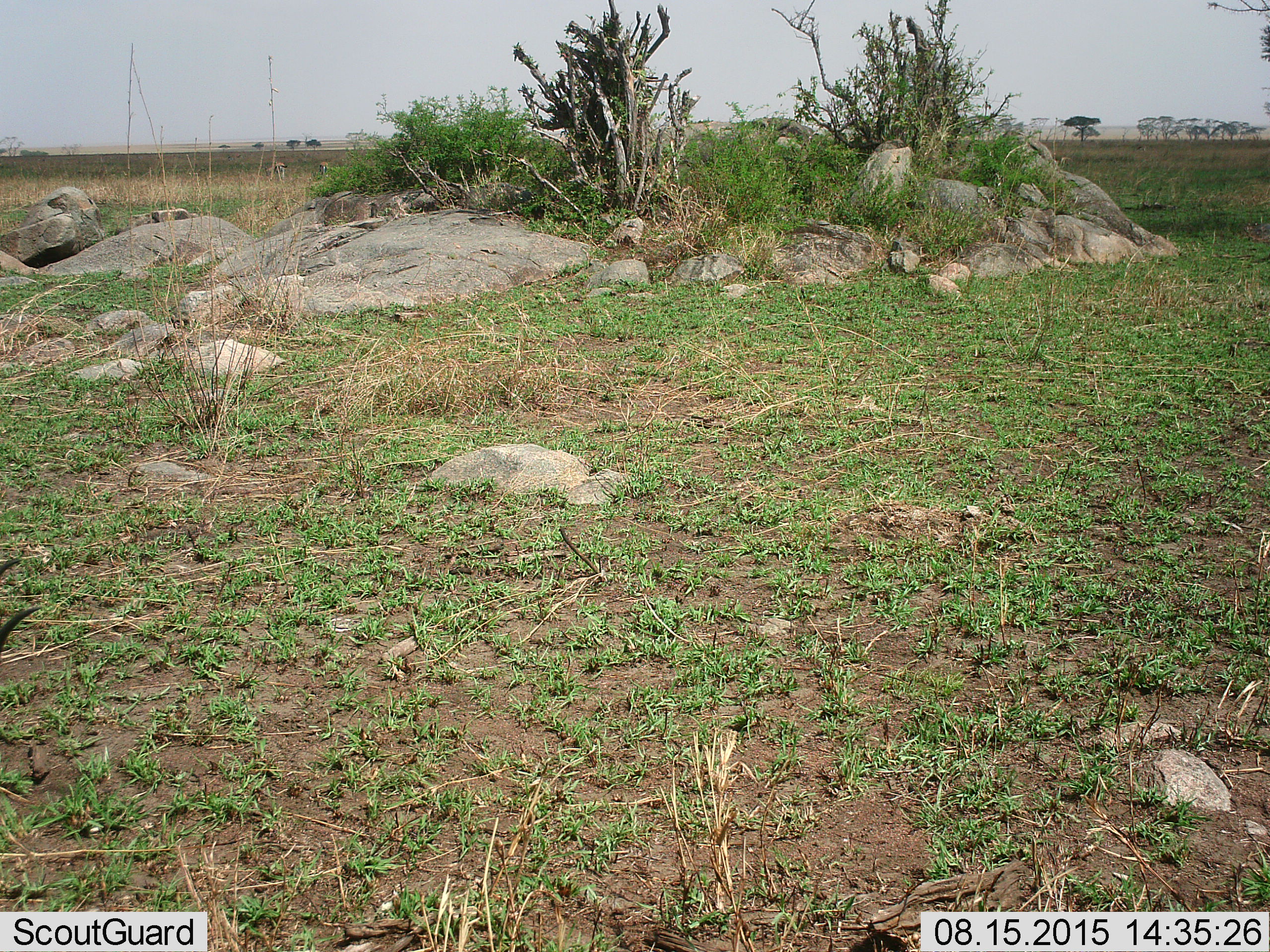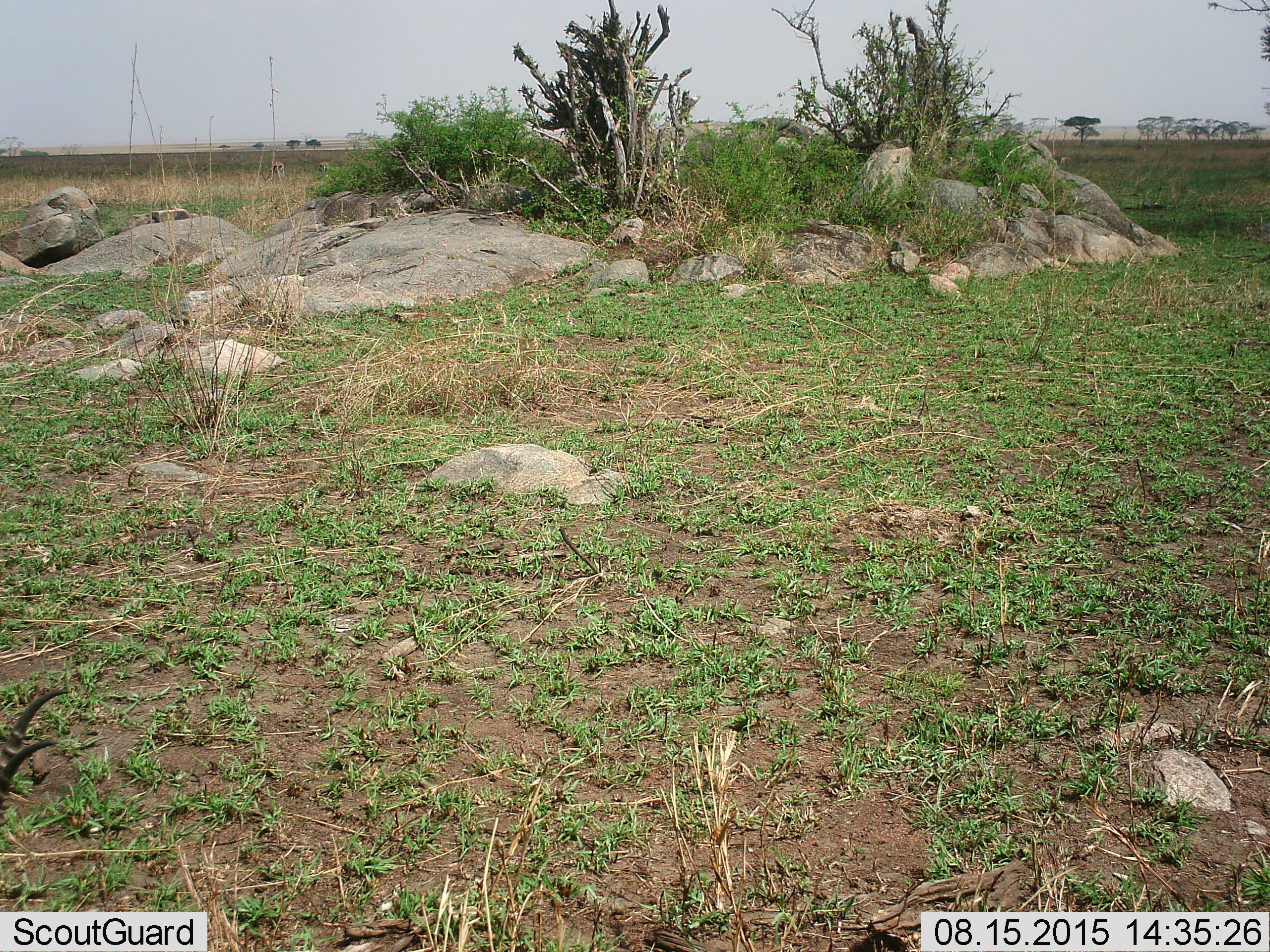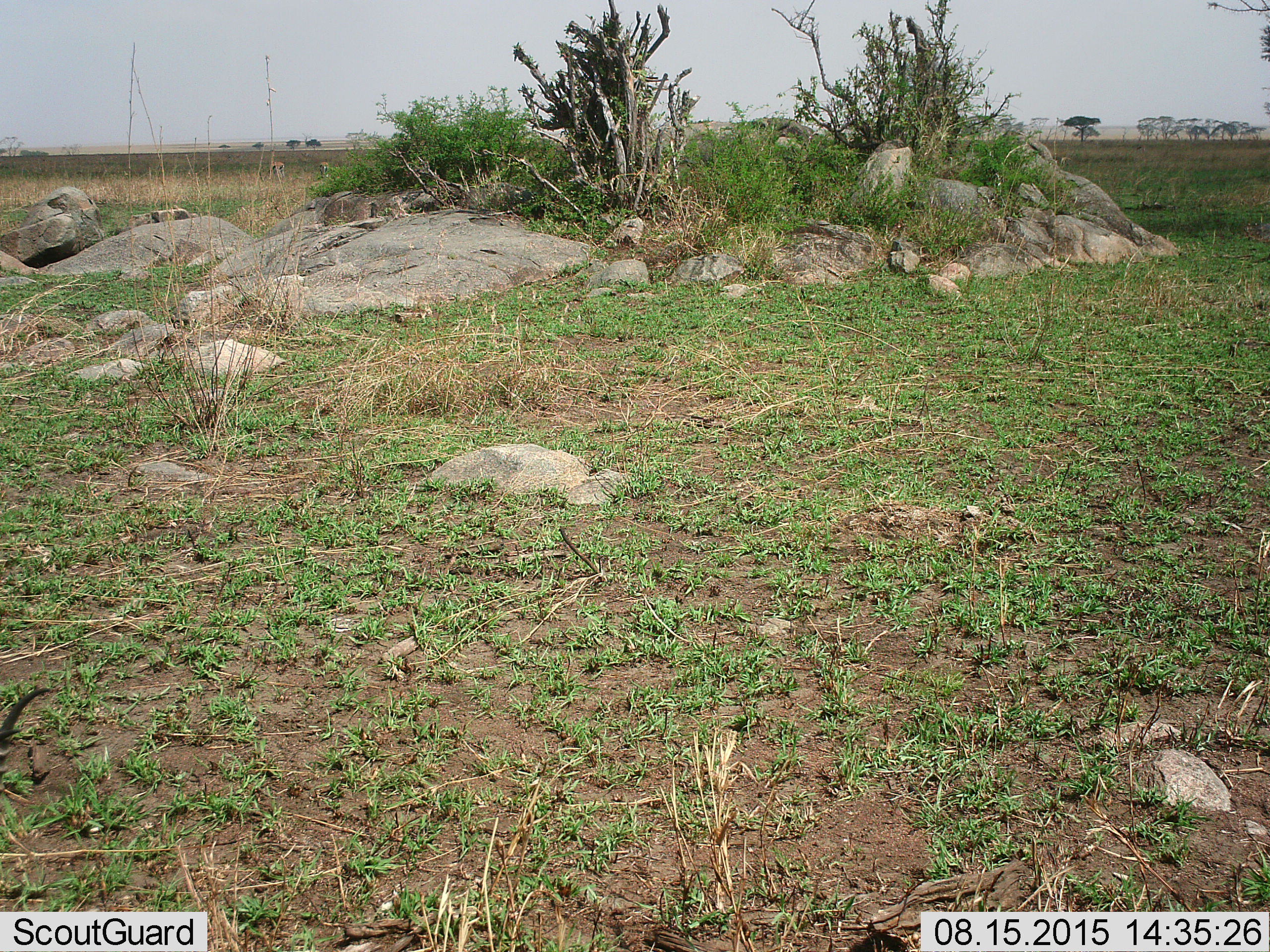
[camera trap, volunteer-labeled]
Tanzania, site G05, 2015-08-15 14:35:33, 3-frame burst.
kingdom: Animalia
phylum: Chordata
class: Mammalia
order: Artiodactyla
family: Bovidae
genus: Eudorcas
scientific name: Eudorcas thomsonii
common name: thomson's gazelle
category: gazellethomsons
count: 3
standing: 60%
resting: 0%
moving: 20%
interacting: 0%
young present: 0%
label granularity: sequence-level